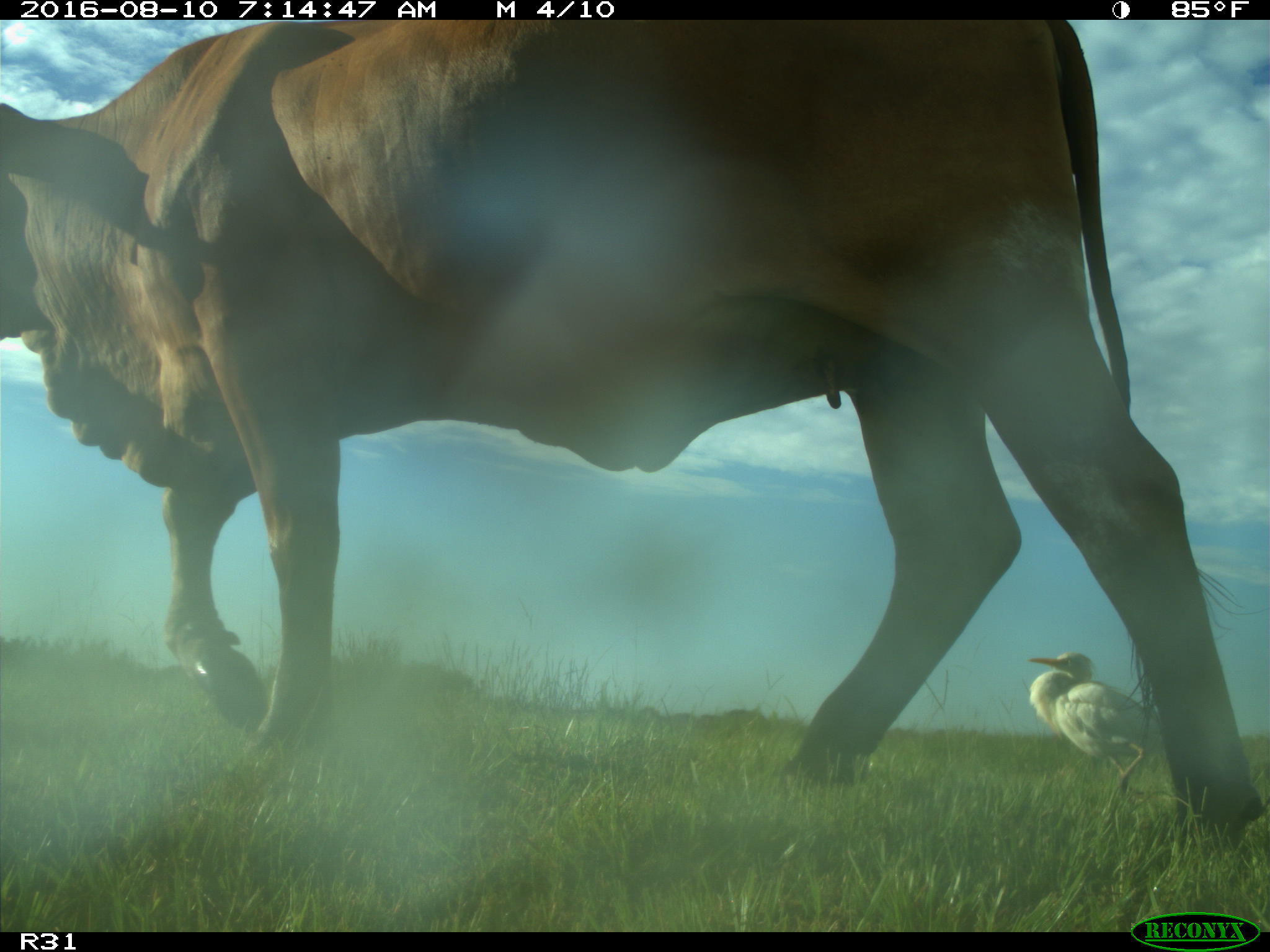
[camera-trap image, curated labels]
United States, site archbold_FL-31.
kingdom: Animalia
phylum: Chordata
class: Mammalia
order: Artiodactyla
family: Bovidae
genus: Bos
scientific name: Bos taurus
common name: domestic cow